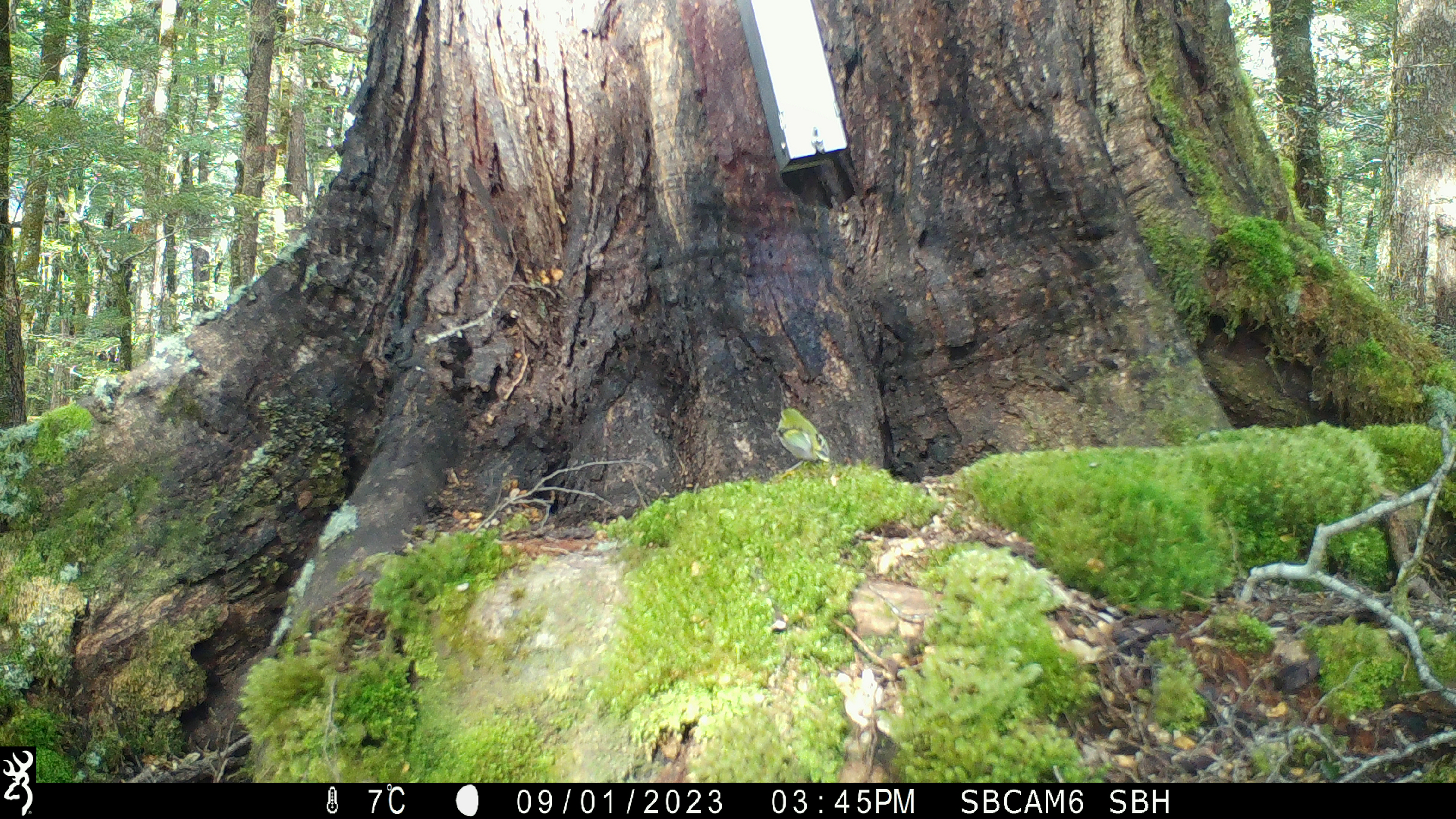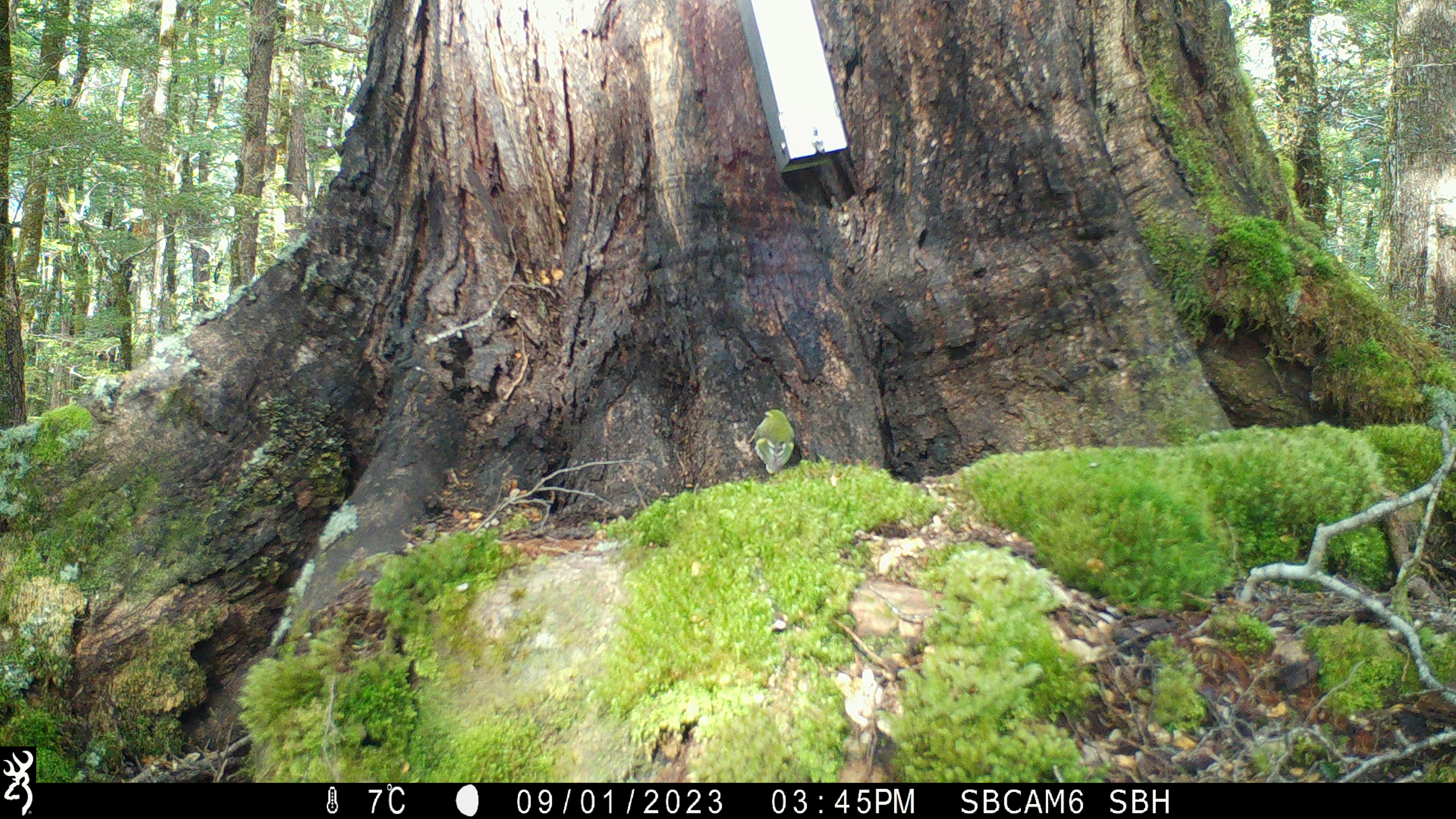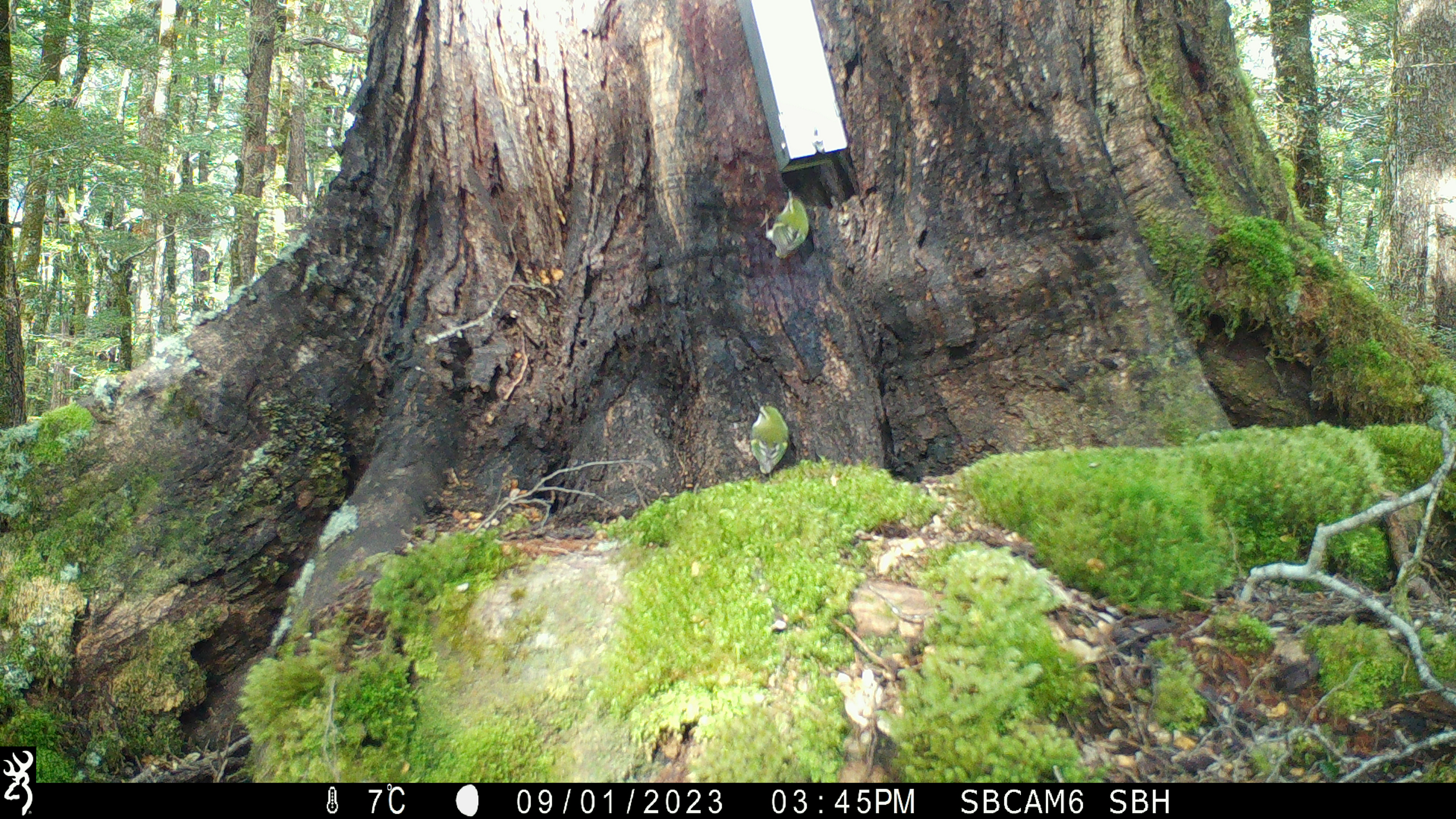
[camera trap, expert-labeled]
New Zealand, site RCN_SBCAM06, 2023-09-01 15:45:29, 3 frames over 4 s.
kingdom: Animalia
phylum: Chordata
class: Aves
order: Passeriformes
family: Acanthisittidae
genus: Acanthisitta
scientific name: Acanthisitta chloris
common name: rifleman